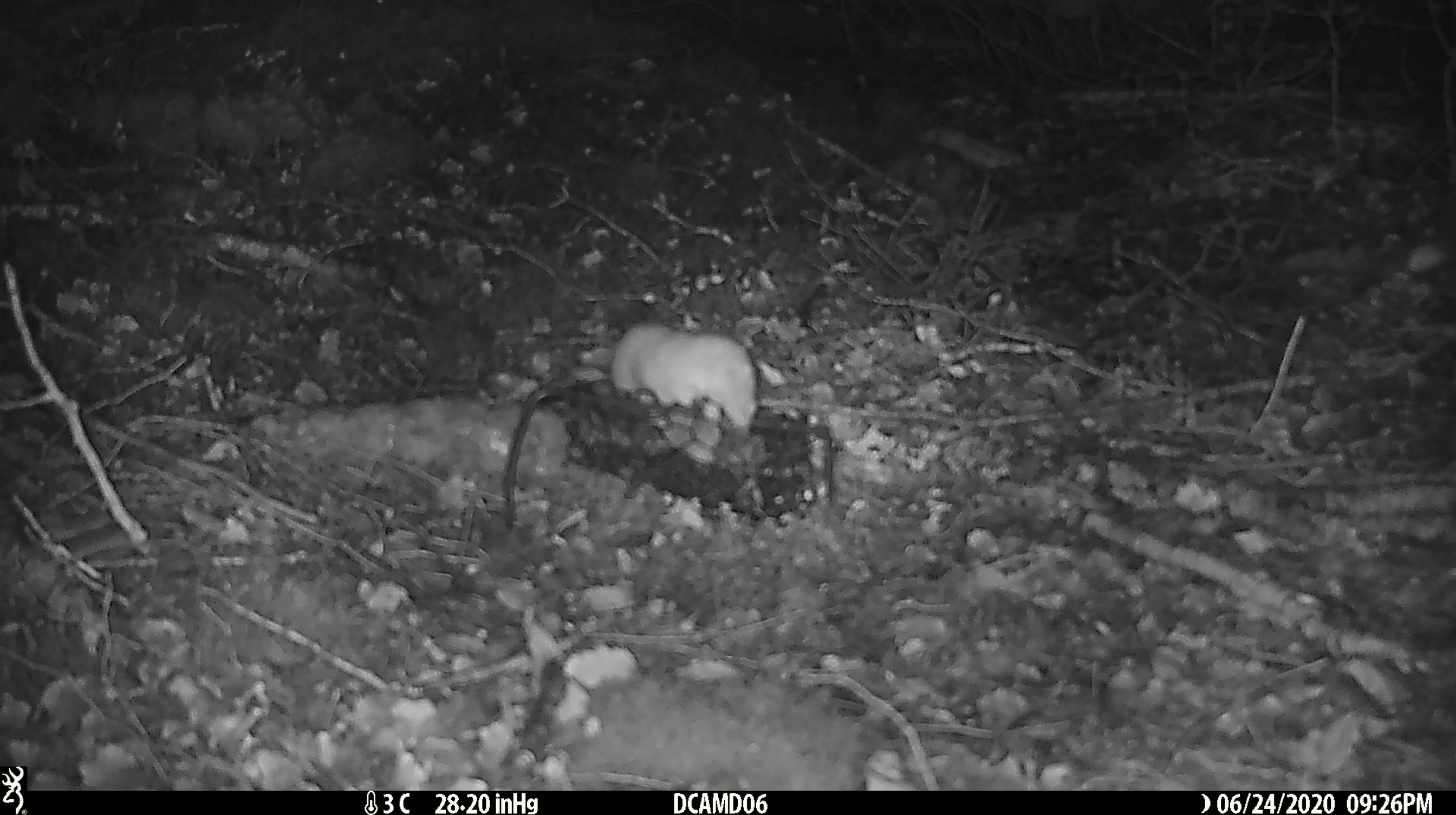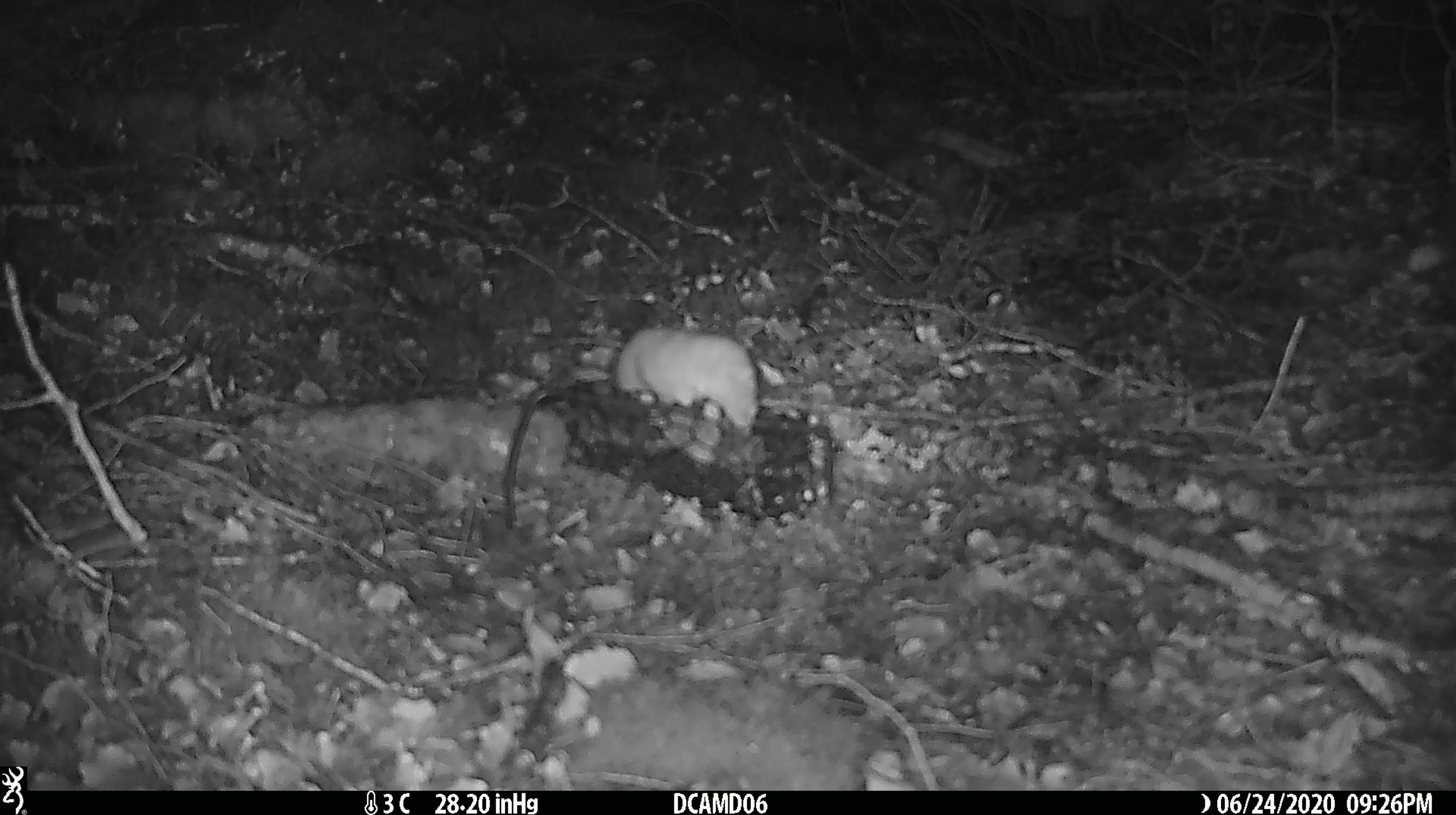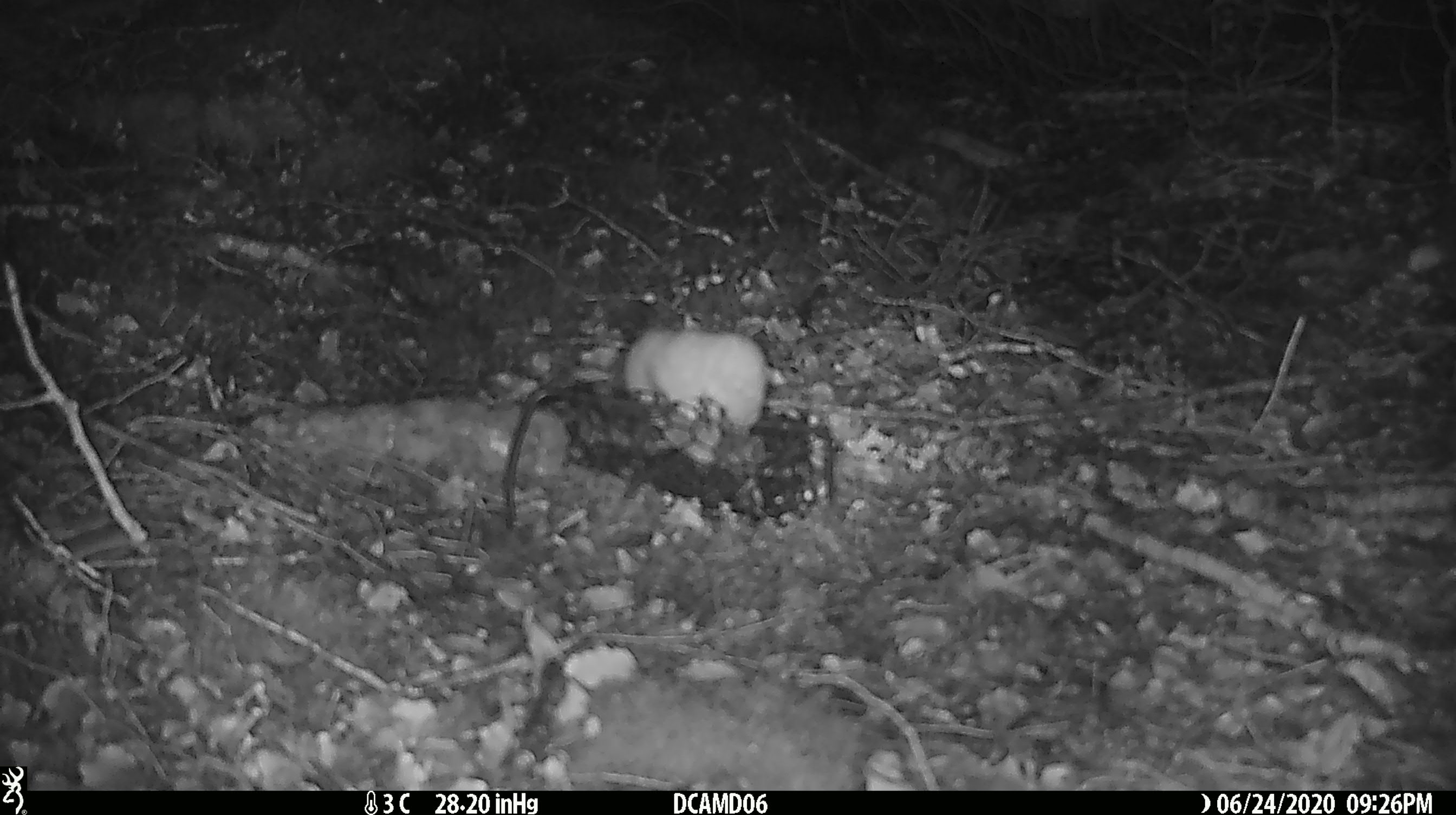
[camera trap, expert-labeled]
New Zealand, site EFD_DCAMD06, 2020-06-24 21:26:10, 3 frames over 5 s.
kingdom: Animalia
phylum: Chordata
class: Mammalia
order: Carnivora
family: Mustelidae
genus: Mustela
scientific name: Mustela nivalis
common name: least weasel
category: weasel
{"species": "weasel (least weasel) (Mustela nivalis)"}